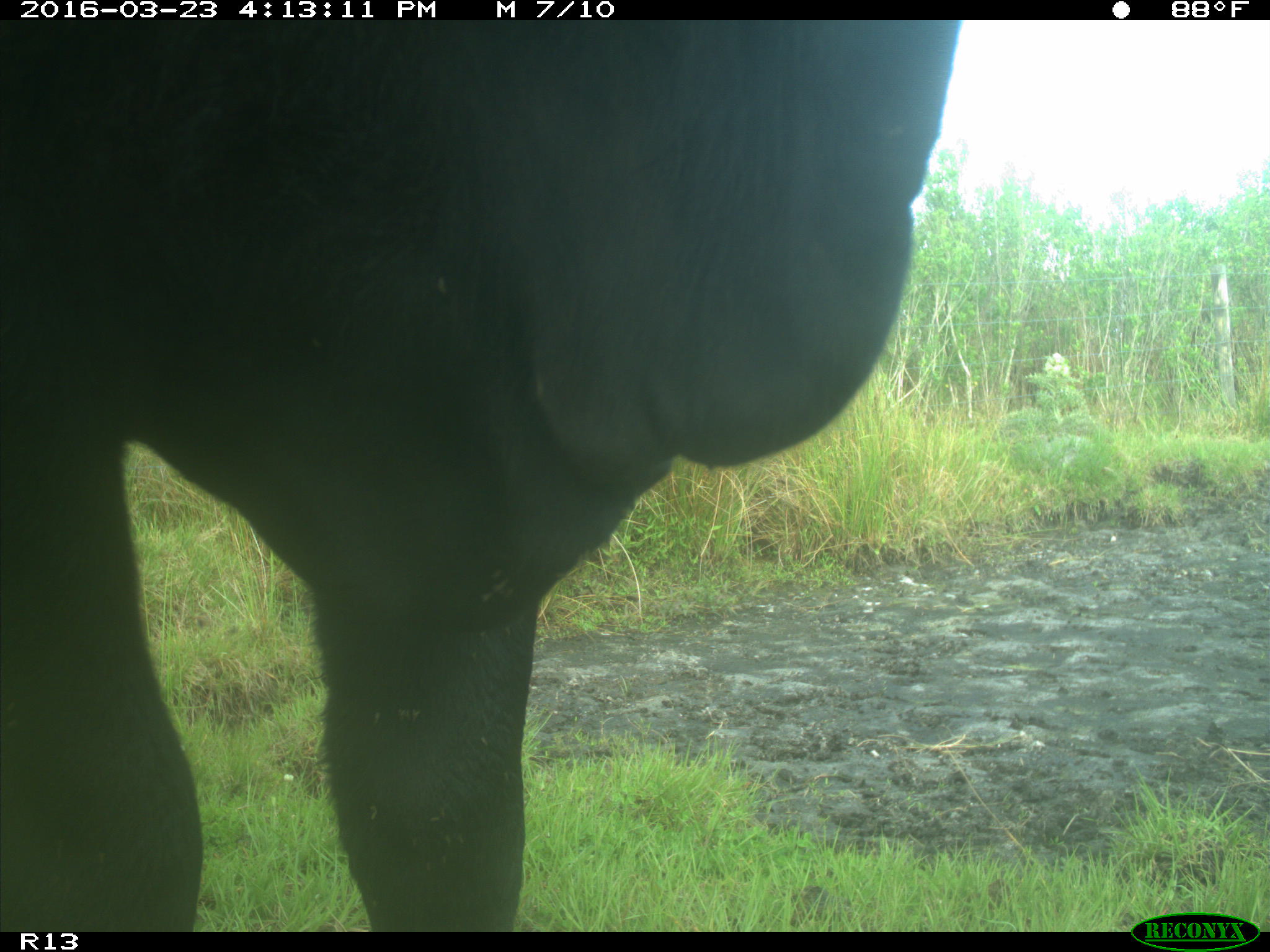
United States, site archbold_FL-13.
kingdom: Animalia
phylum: Chordata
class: Mammalia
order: Artiodactyla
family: Bovidae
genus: Bos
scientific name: Bos taurus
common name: domestic cow